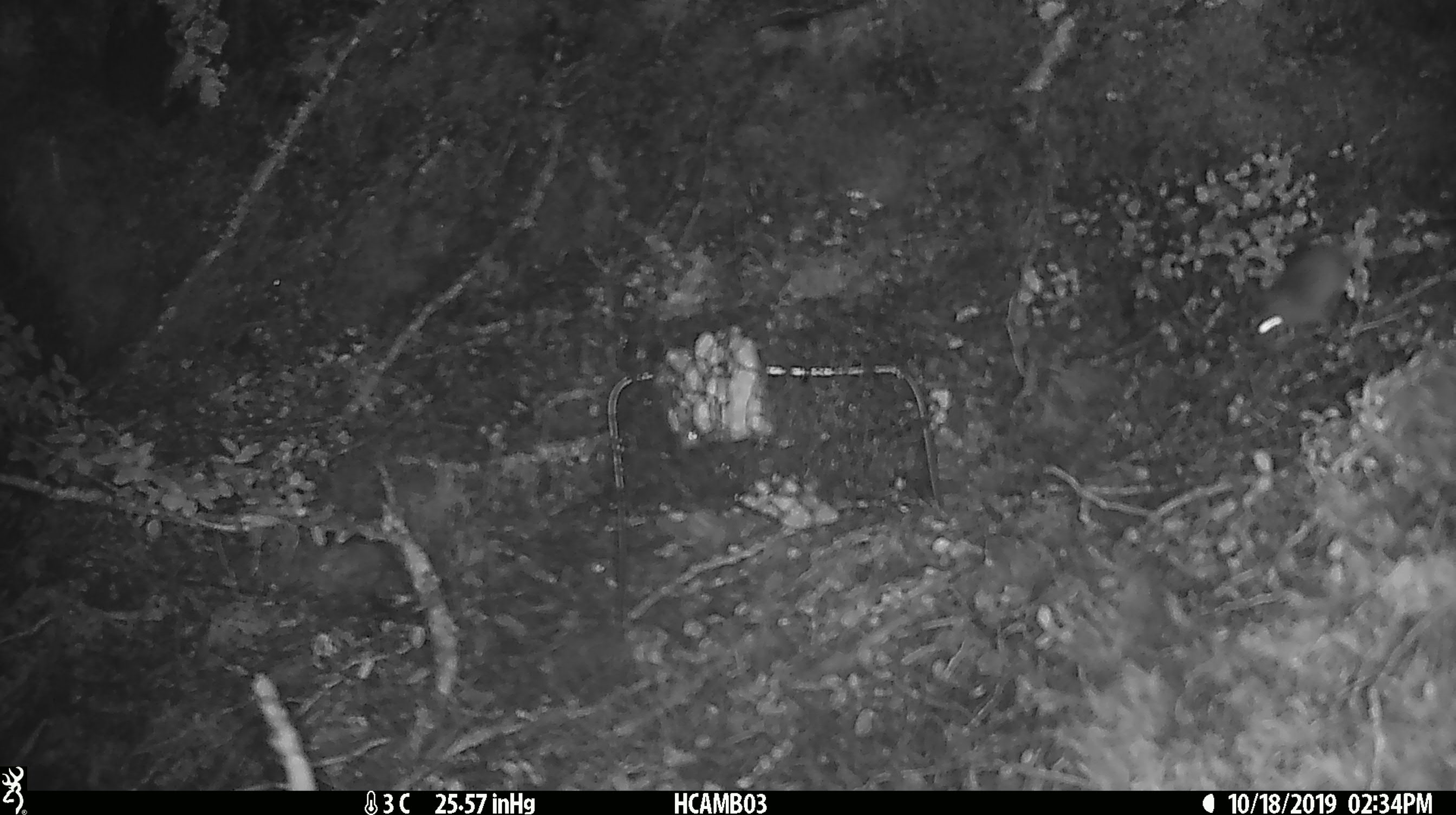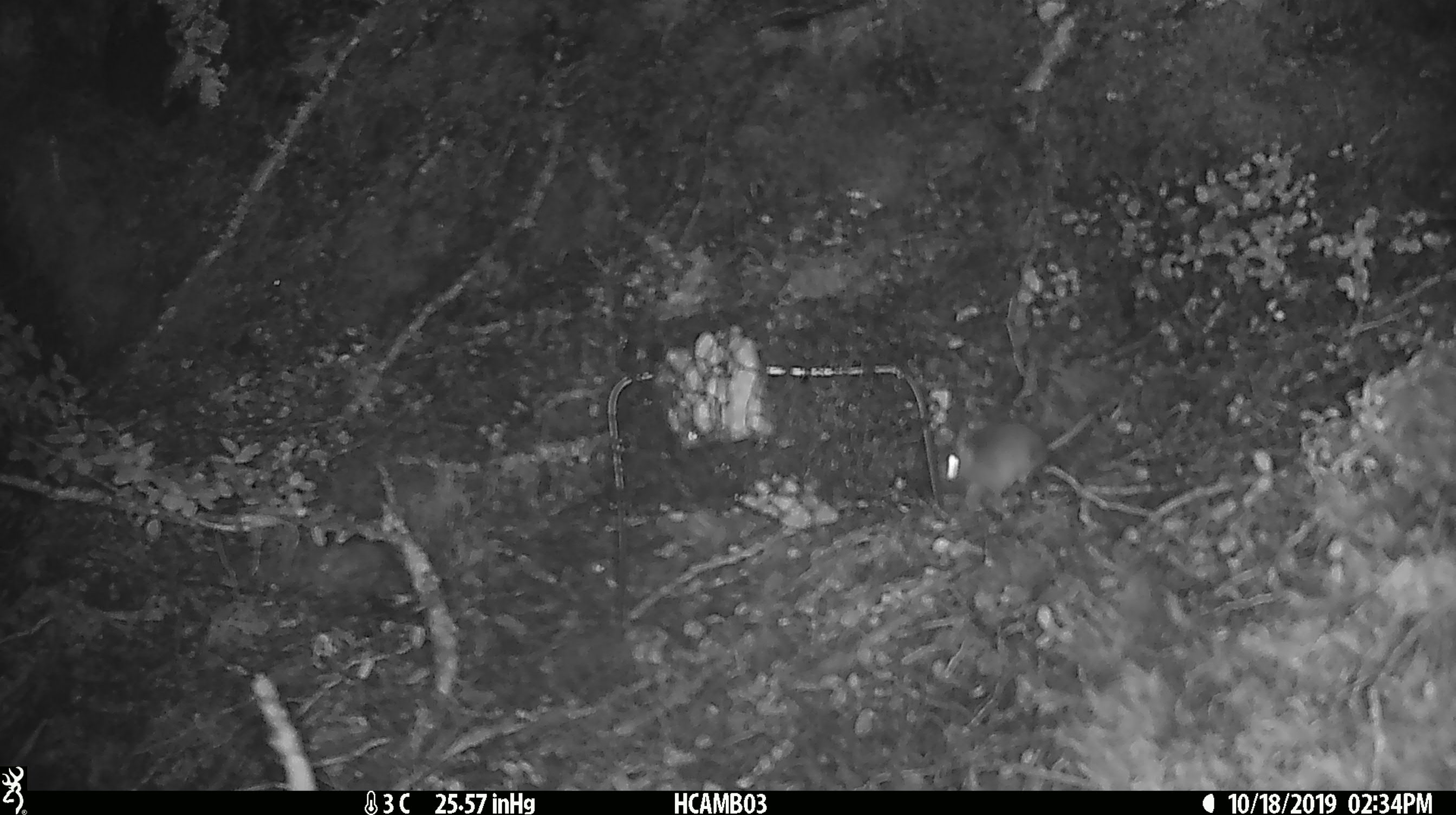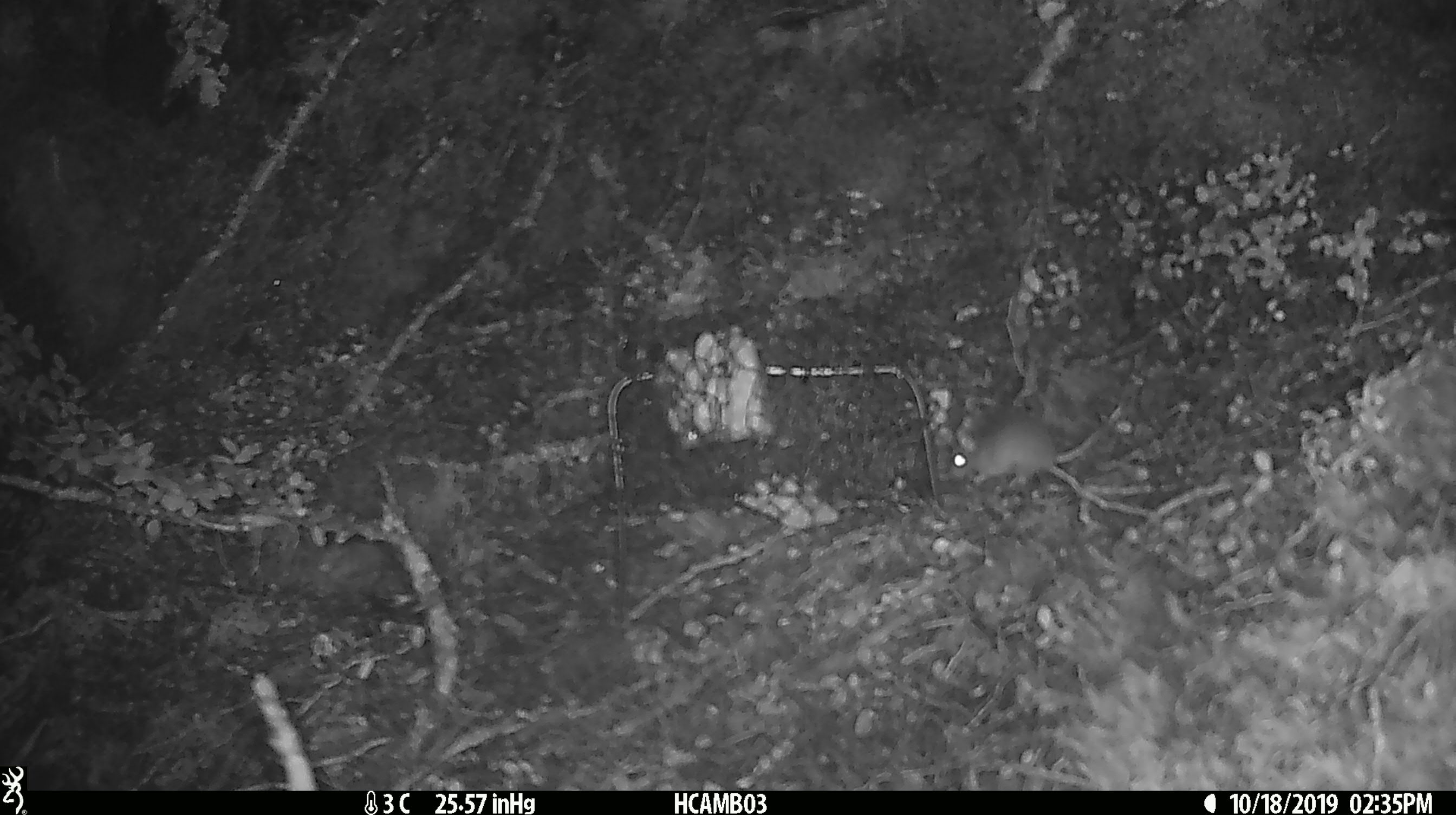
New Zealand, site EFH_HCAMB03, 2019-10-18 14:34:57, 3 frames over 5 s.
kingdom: Animalia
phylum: Chordata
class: Mammalia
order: Rodentia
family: Muridae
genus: Mus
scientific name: Mus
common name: mouse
Mouse (Mus).